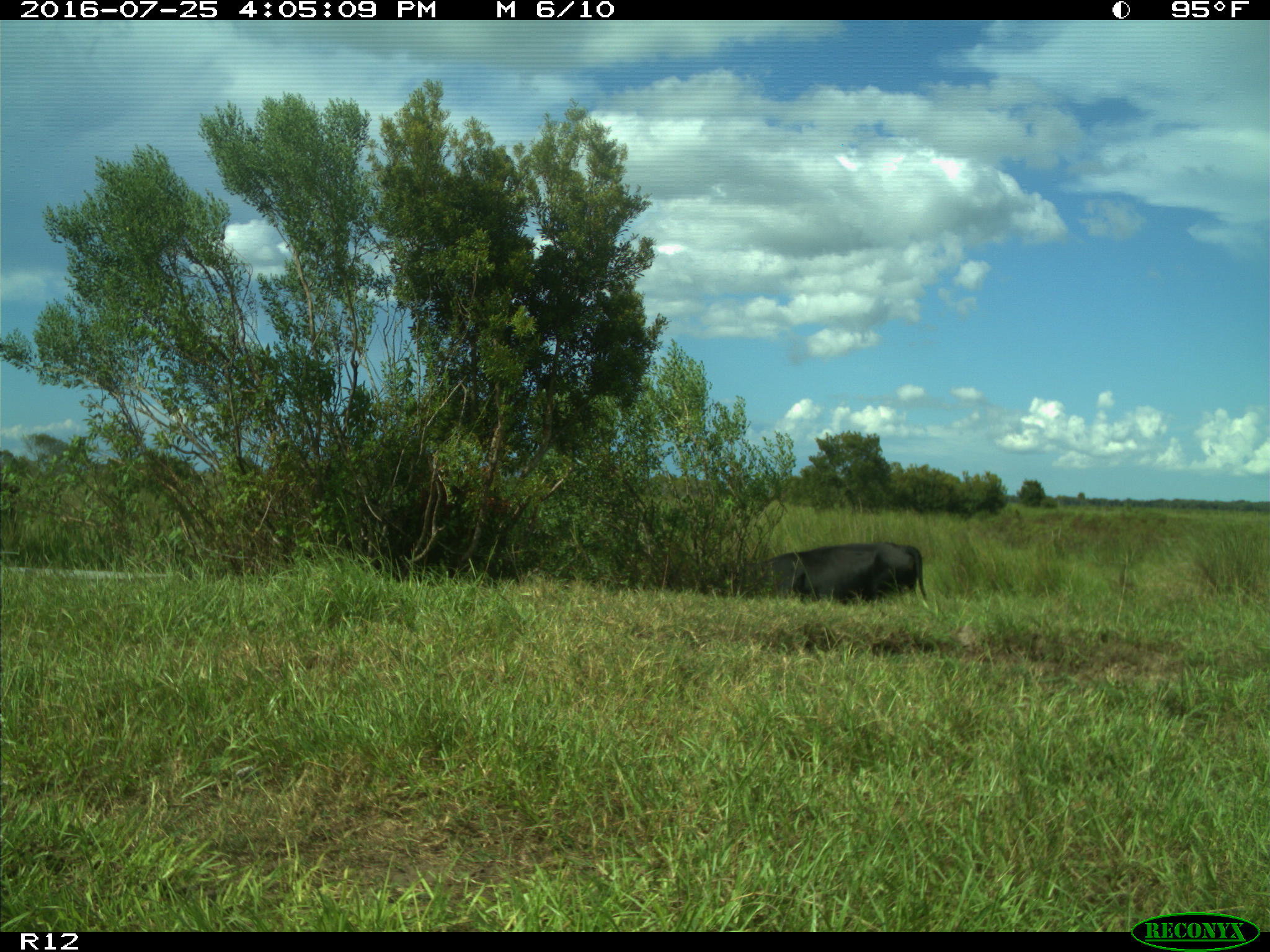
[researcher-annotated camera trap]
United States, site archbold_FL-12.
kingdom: Animalia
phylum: Chordata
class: Mammalia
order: Artiodactyla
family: Bovidae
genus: Bos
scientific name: Bos taurus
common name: domestic cow